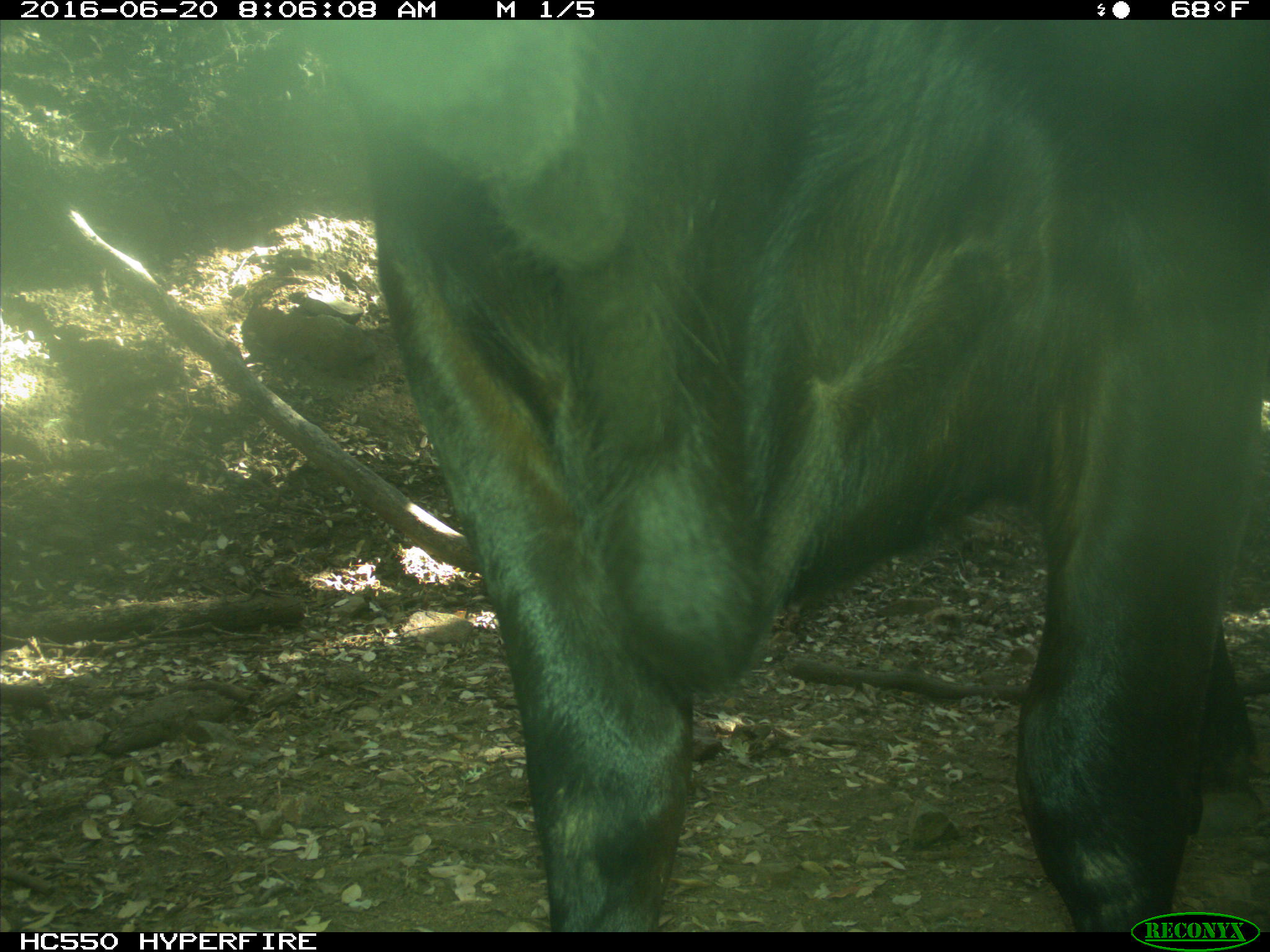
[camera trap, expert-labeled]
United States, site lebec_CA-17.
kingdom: Animalia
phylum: Chordata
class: Mammalia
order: Artiodactyla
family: Bovidae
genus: Bos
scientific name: Bos taurus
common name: domestic cow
Bos taurus (domestic cow).